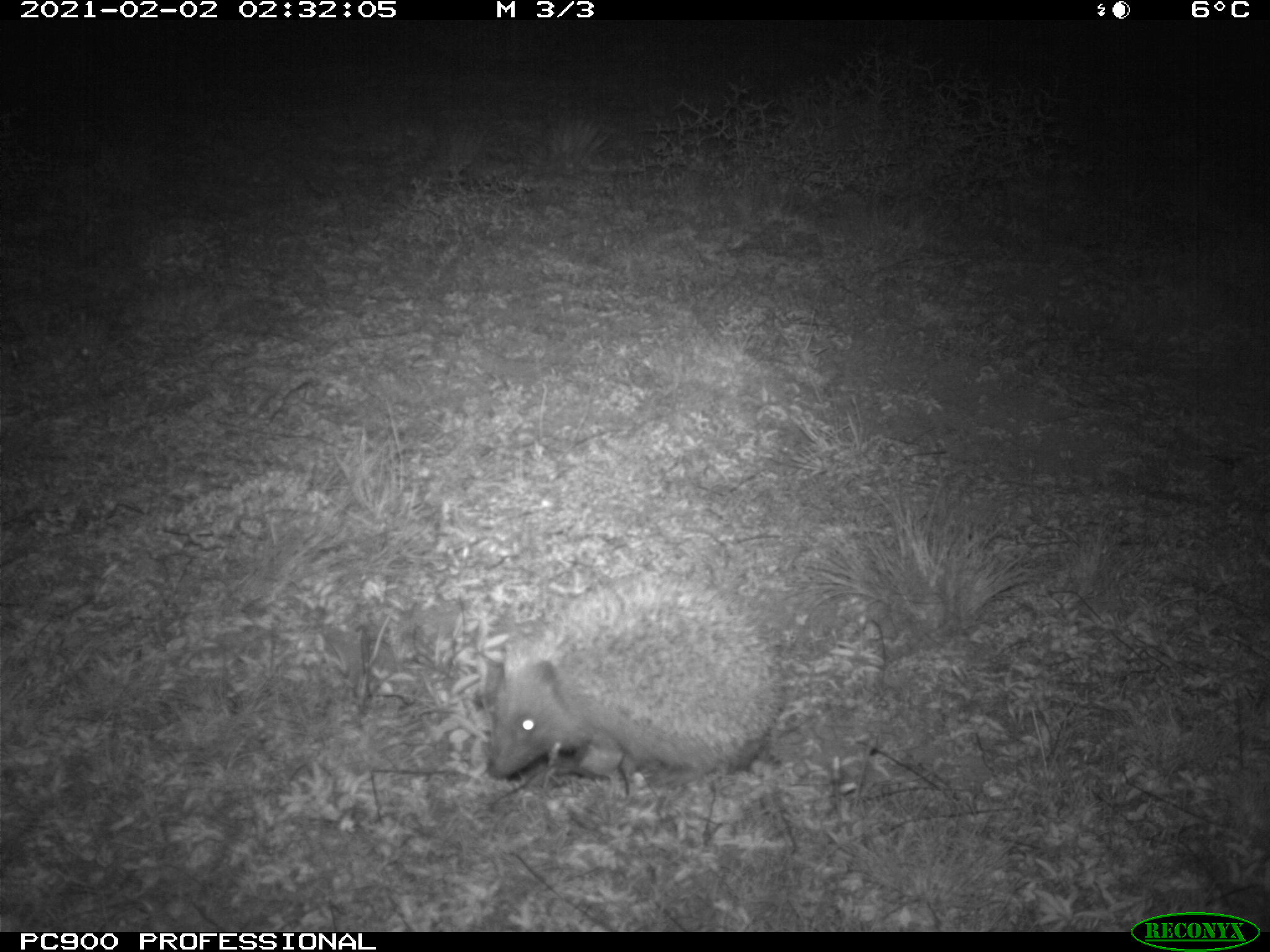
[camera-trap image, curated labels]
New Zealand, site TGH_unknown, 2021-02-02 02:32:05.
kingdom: Animalia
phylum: Chordata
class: Mammalia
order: Eulipotyphla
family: Erinaceidae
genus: Erinaceus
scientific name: Erinaceus europaeus europaeus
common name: european hedgehog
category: hedgehog